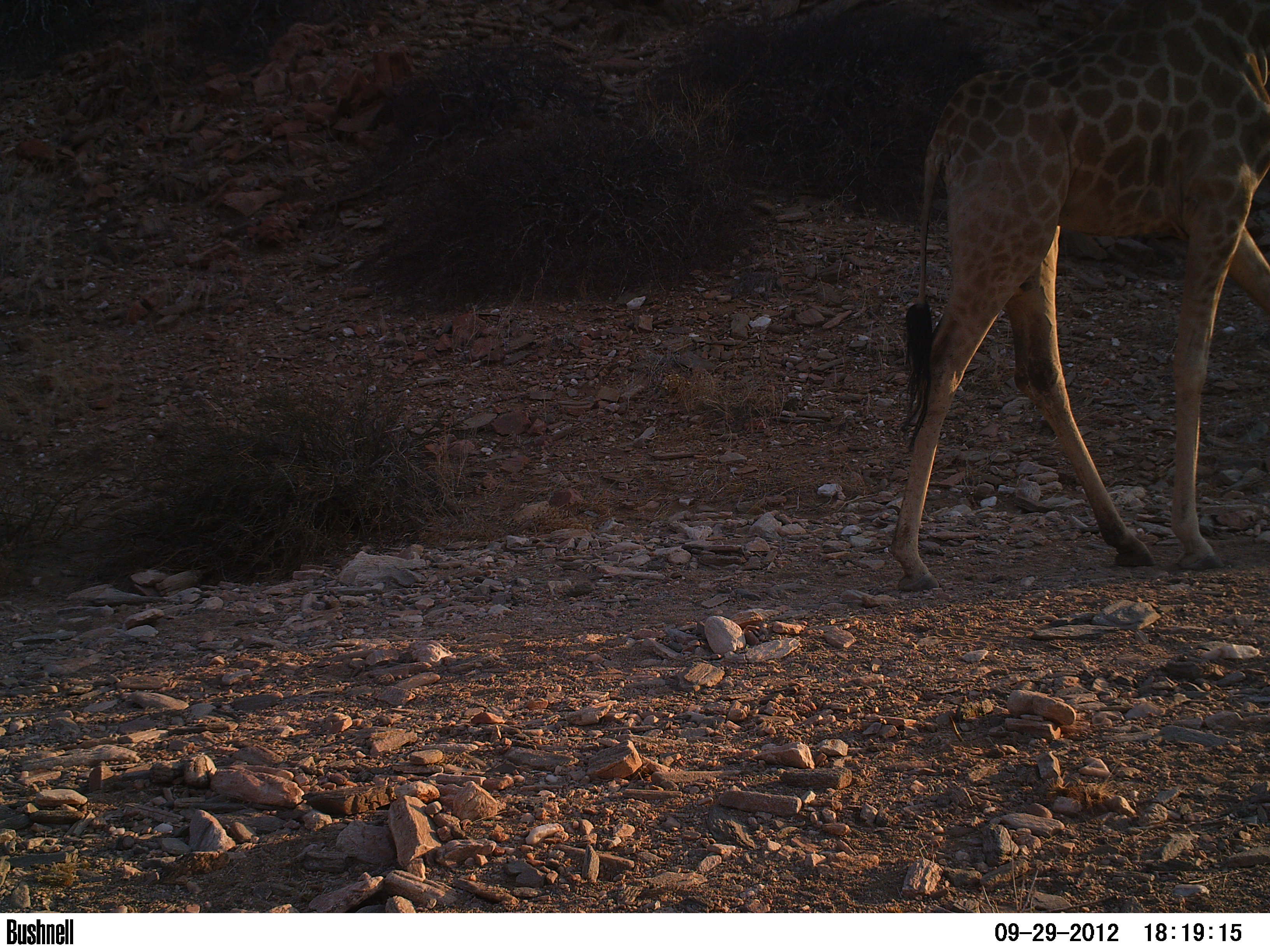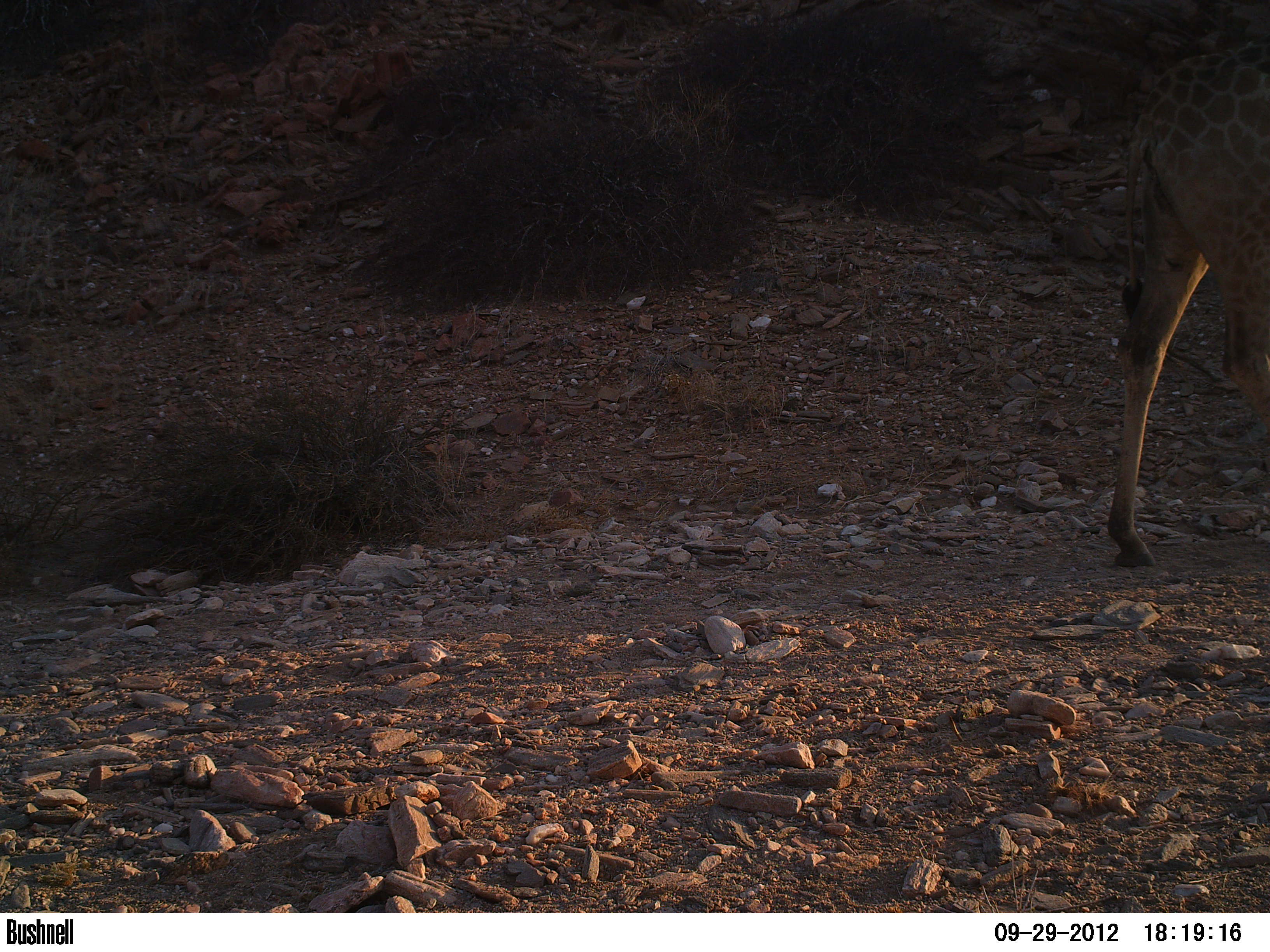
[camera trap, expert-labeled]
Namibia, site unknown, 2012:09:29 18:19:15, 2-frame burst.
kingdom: Animalia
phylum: Chordata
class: Mammalia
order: Artiodactyla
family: Giraffidae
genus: Giraffa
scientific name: Giraffa camelopardalis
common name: giraffe